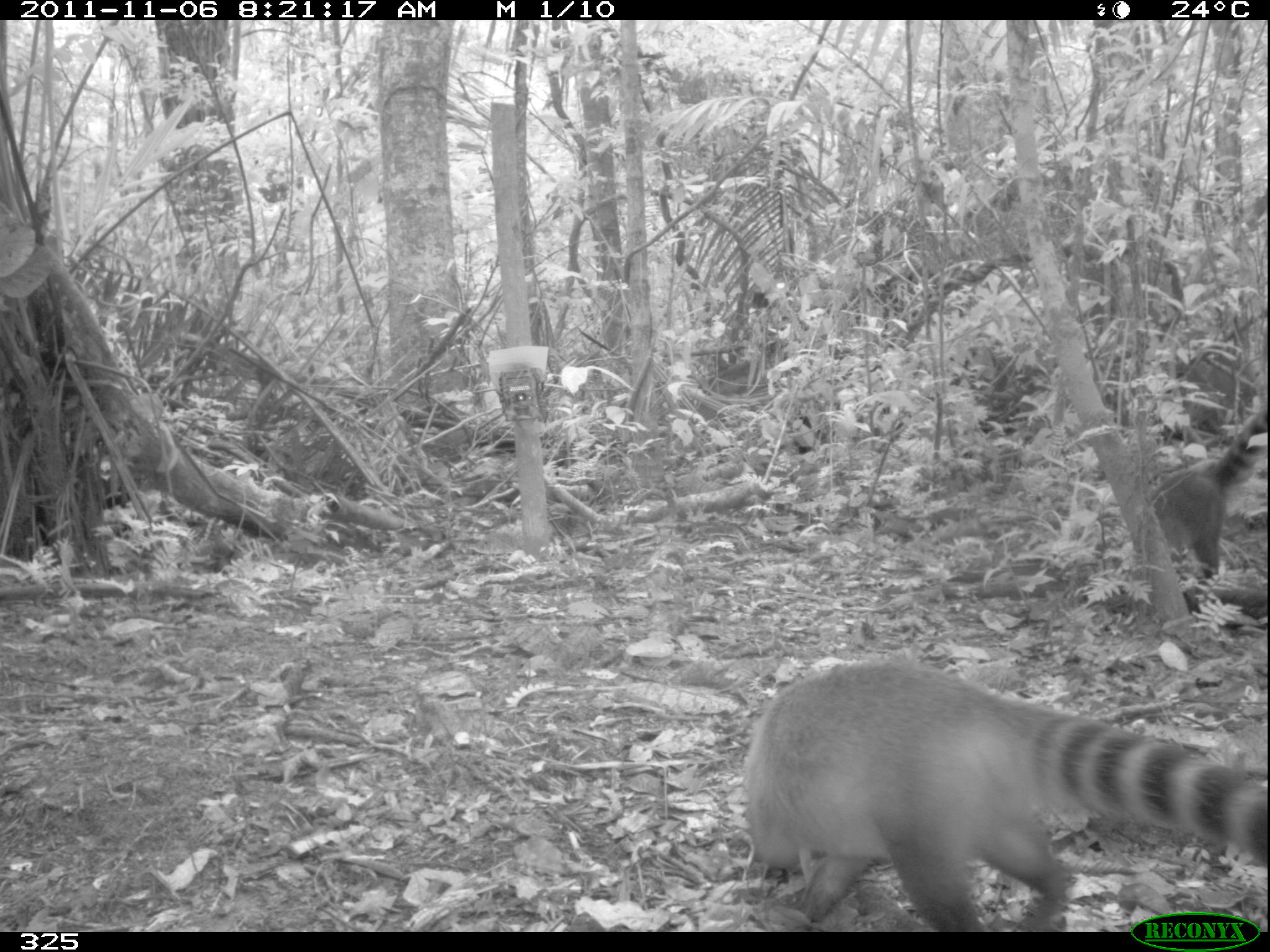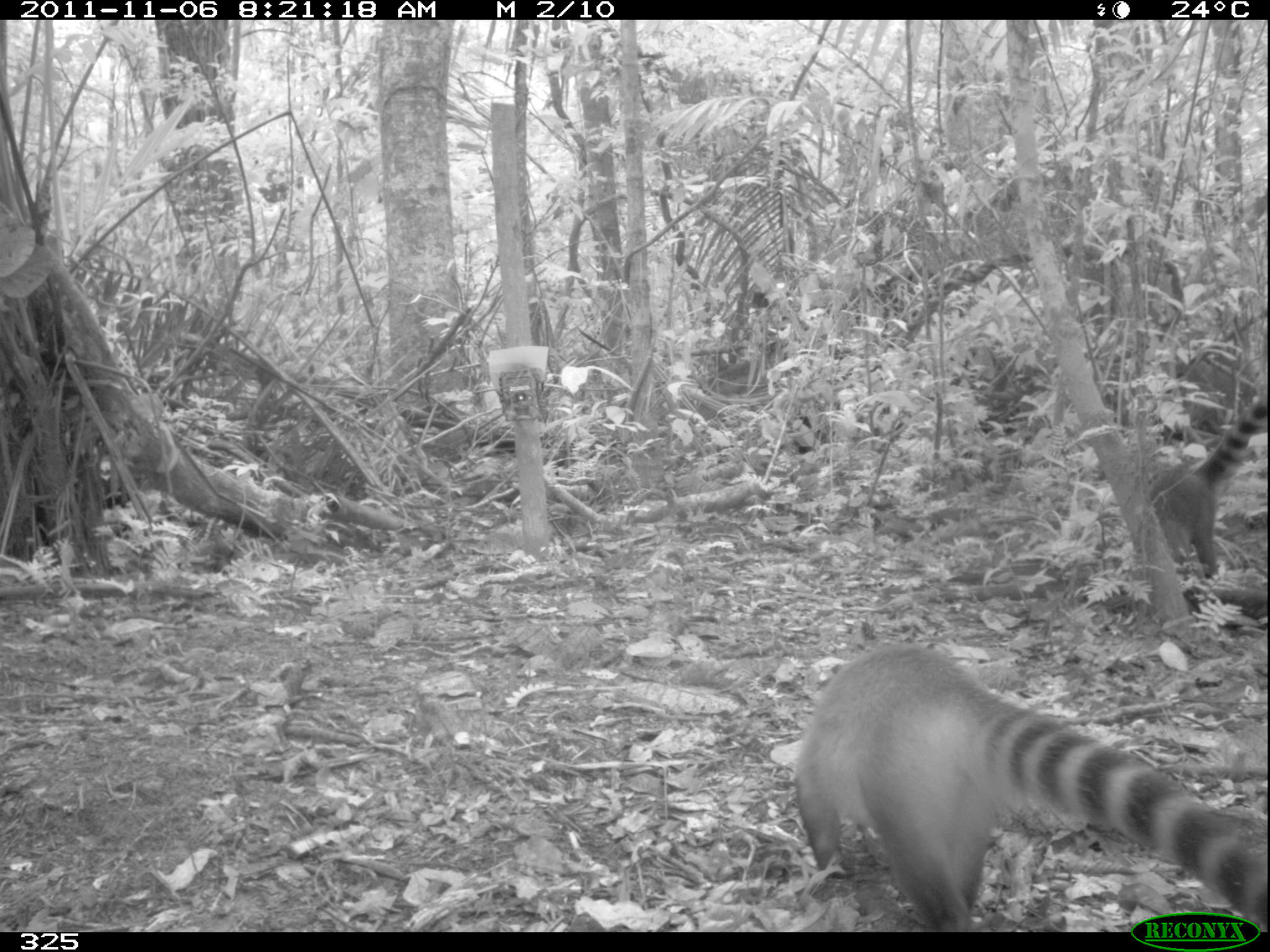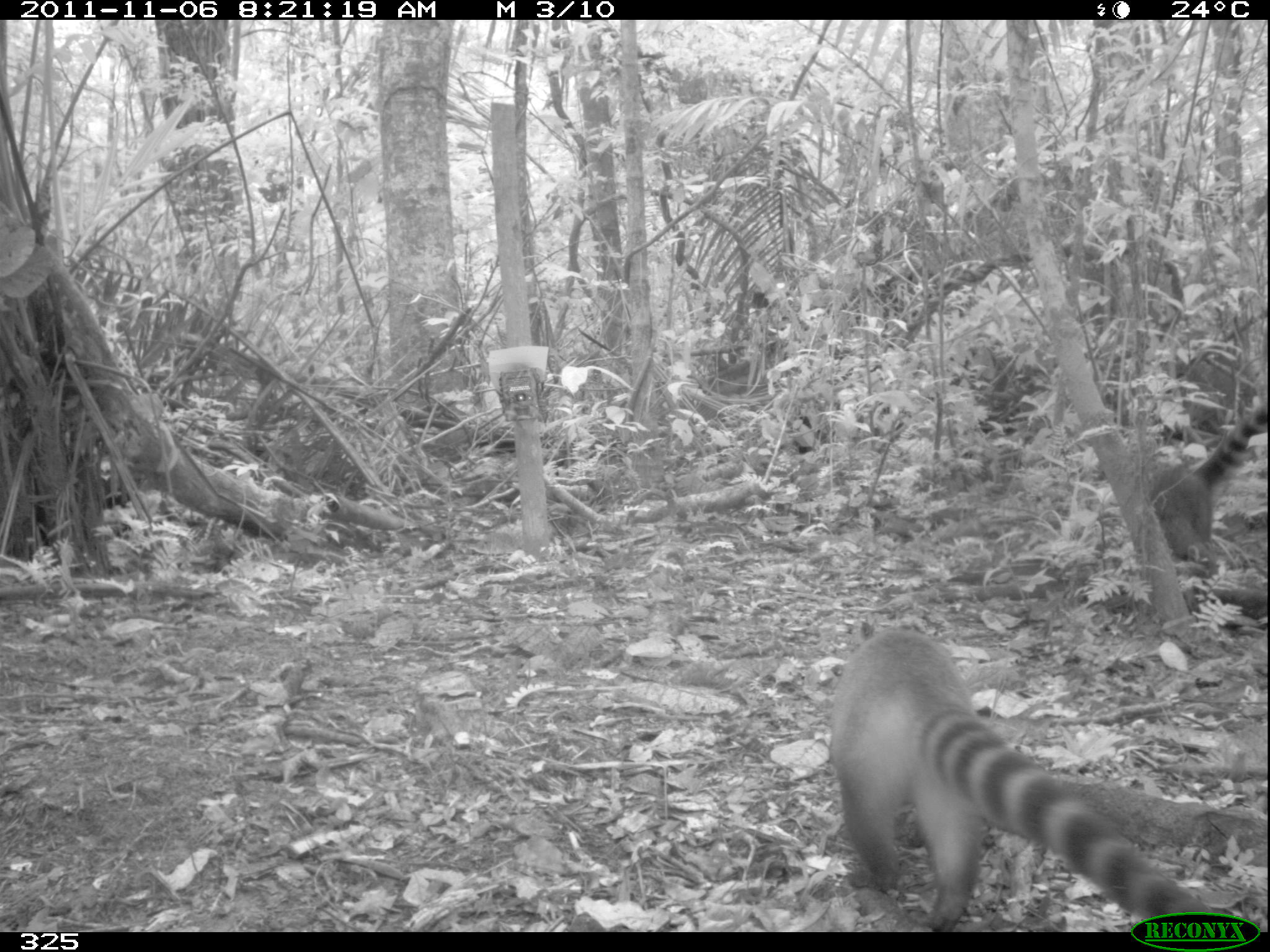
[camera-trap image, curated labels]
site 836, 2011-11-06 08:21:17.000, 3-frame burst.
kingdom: Animalia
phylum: Chordata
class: Mammalia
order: Carnivora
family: Procyonidae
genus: Nasua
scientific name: Nasua nasua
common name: south american coati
Nasua nasua (south american coati).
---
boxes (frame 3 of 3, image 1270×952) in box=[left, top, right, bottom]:
nasua nasua: box=[828, 626, 1231, 932]; box=[1116, 407, 1267, 609]